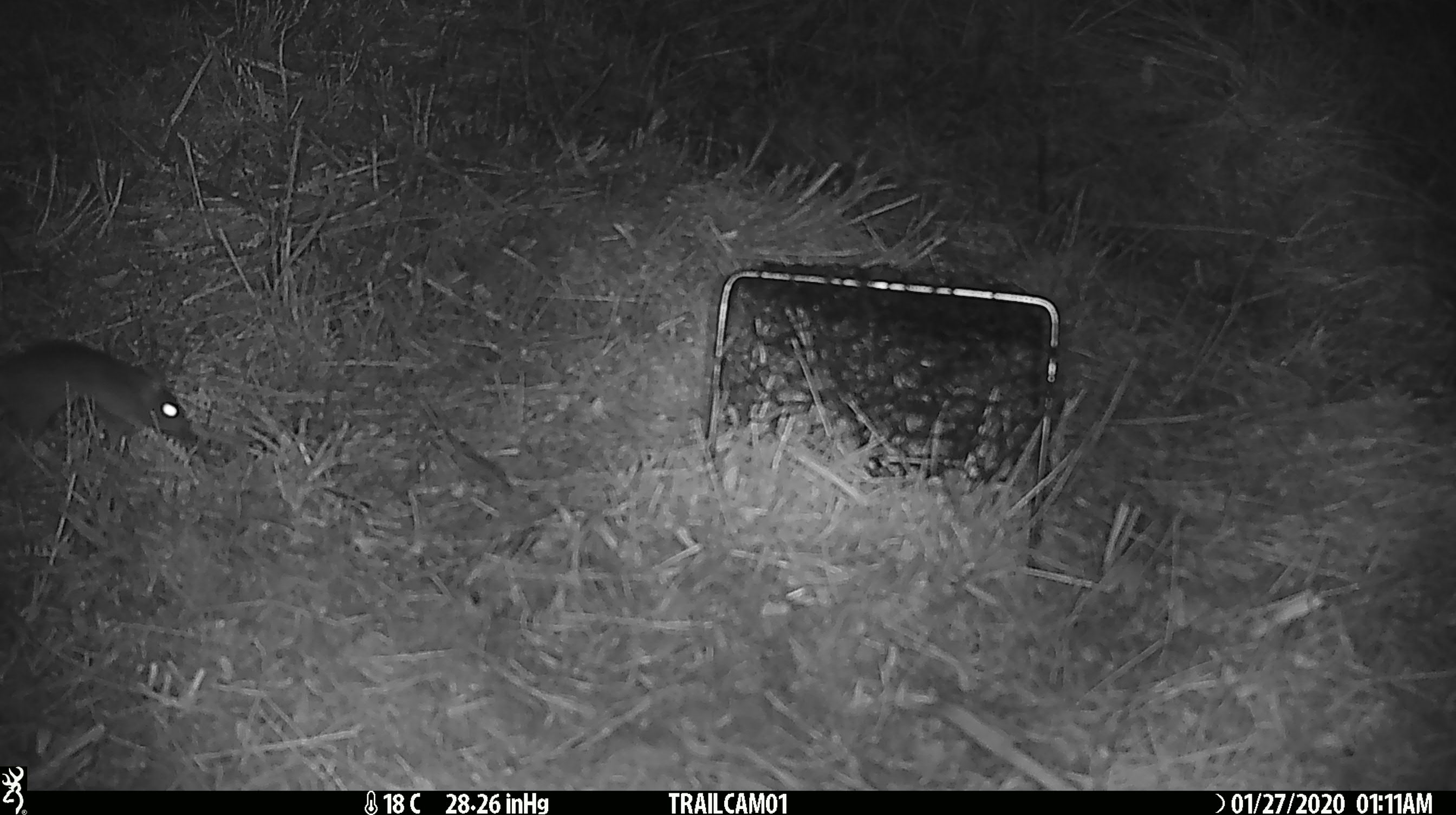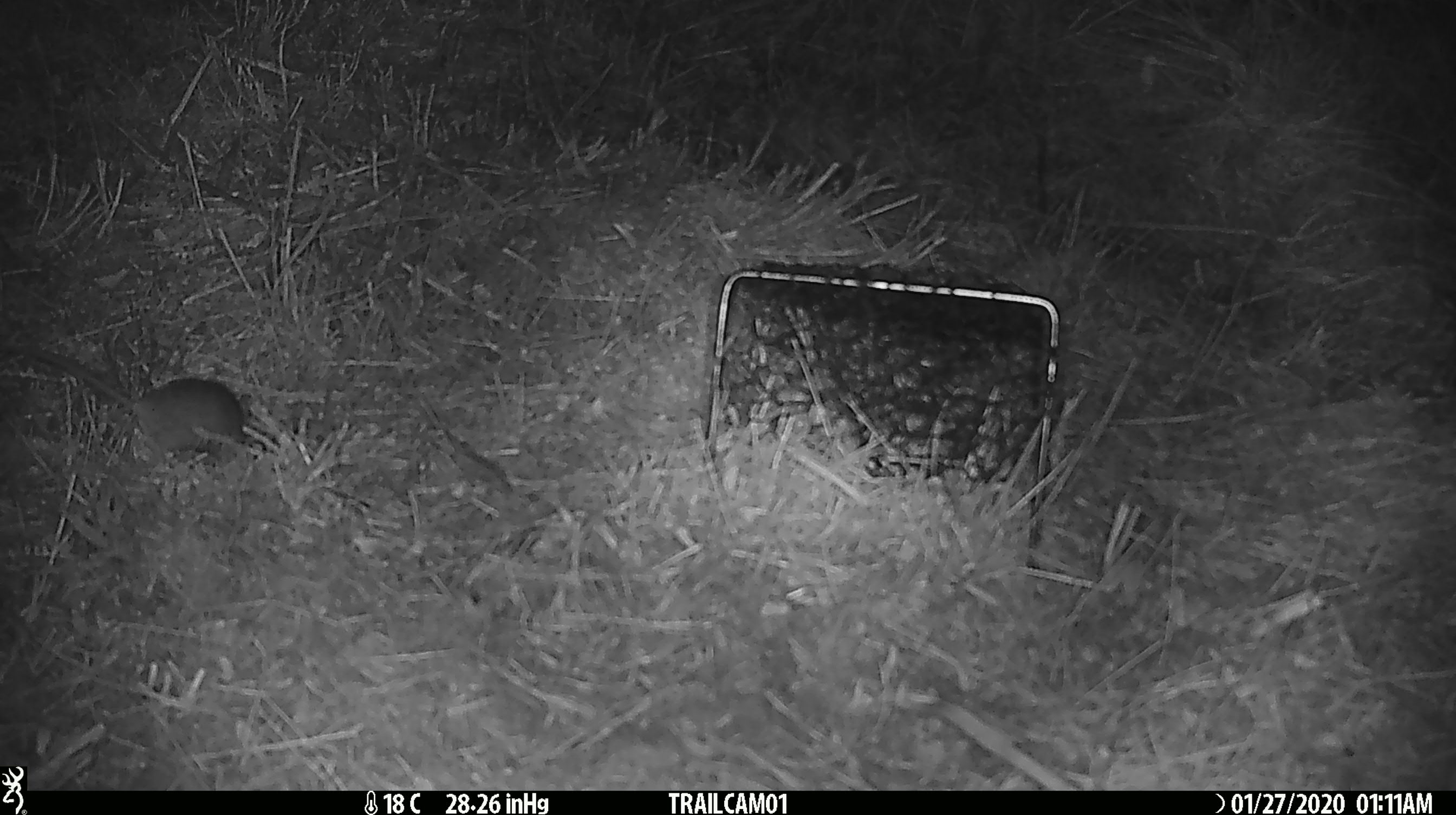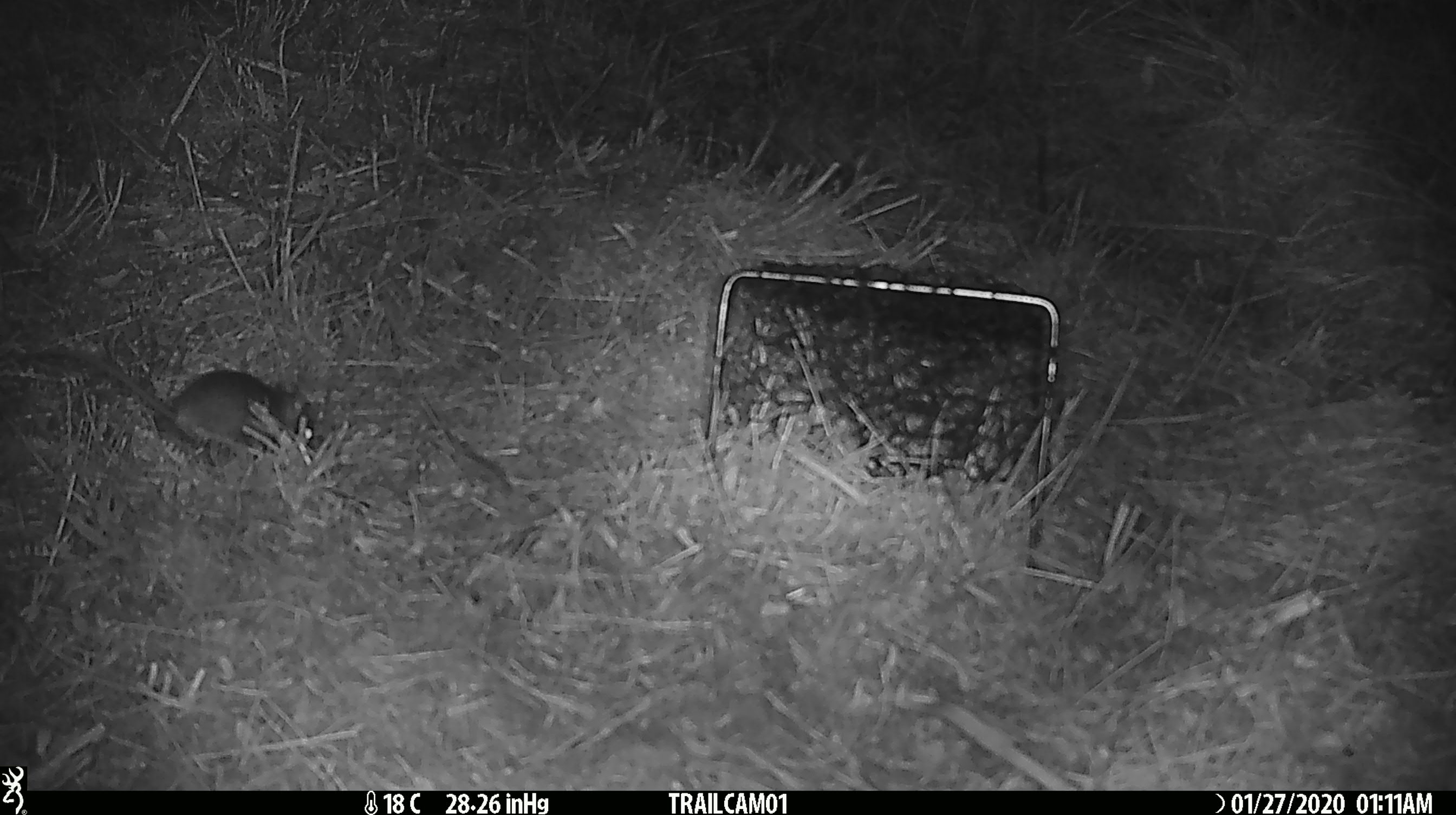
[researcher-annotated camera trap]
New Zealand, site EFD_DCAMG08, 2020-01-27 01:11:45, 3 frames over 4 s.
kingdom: Animalia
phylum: Chordata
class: Mammalia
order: Rodentia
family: Muridae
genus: Mus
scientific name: Mus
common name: mouse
Mouse (Mus).